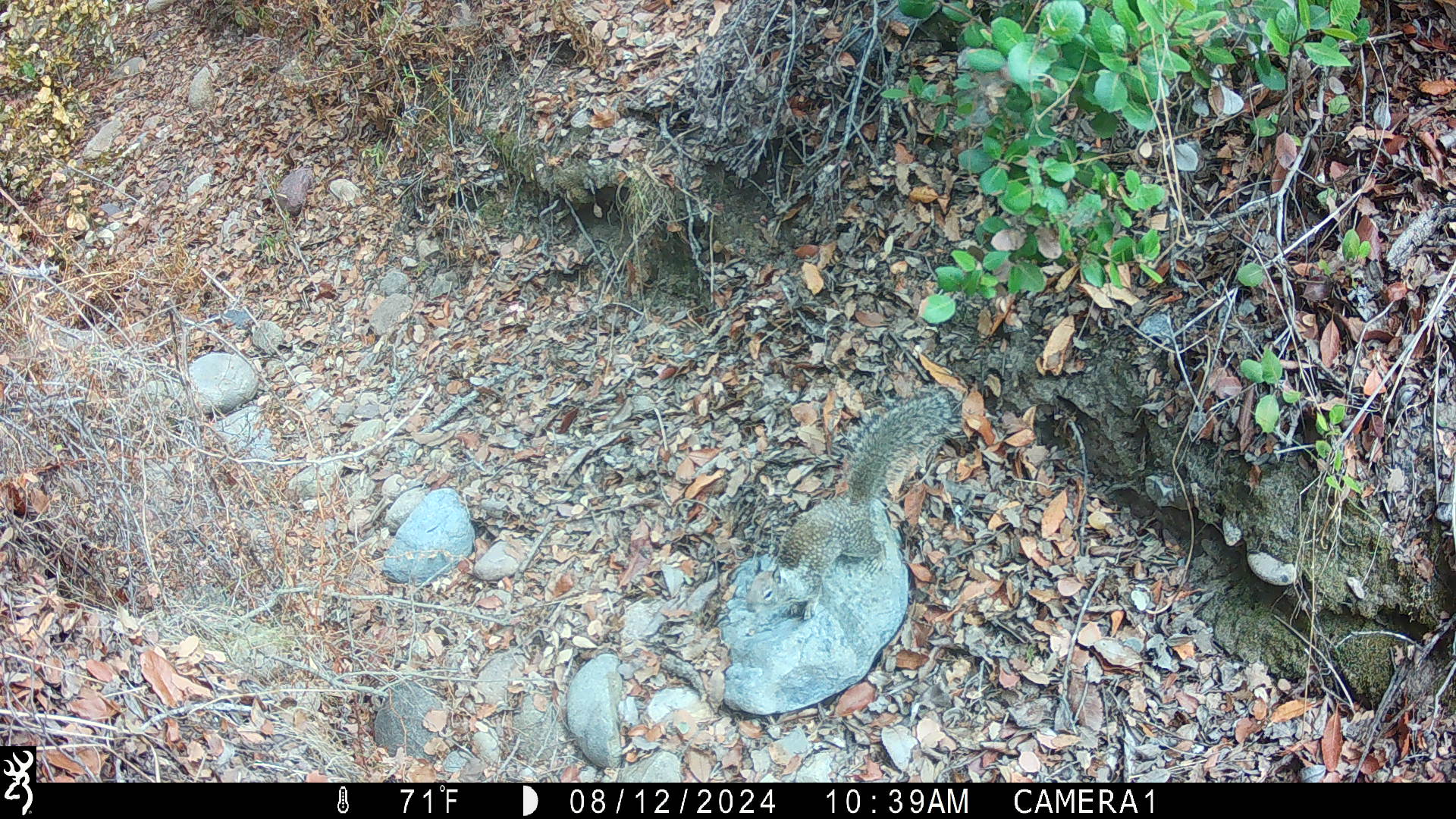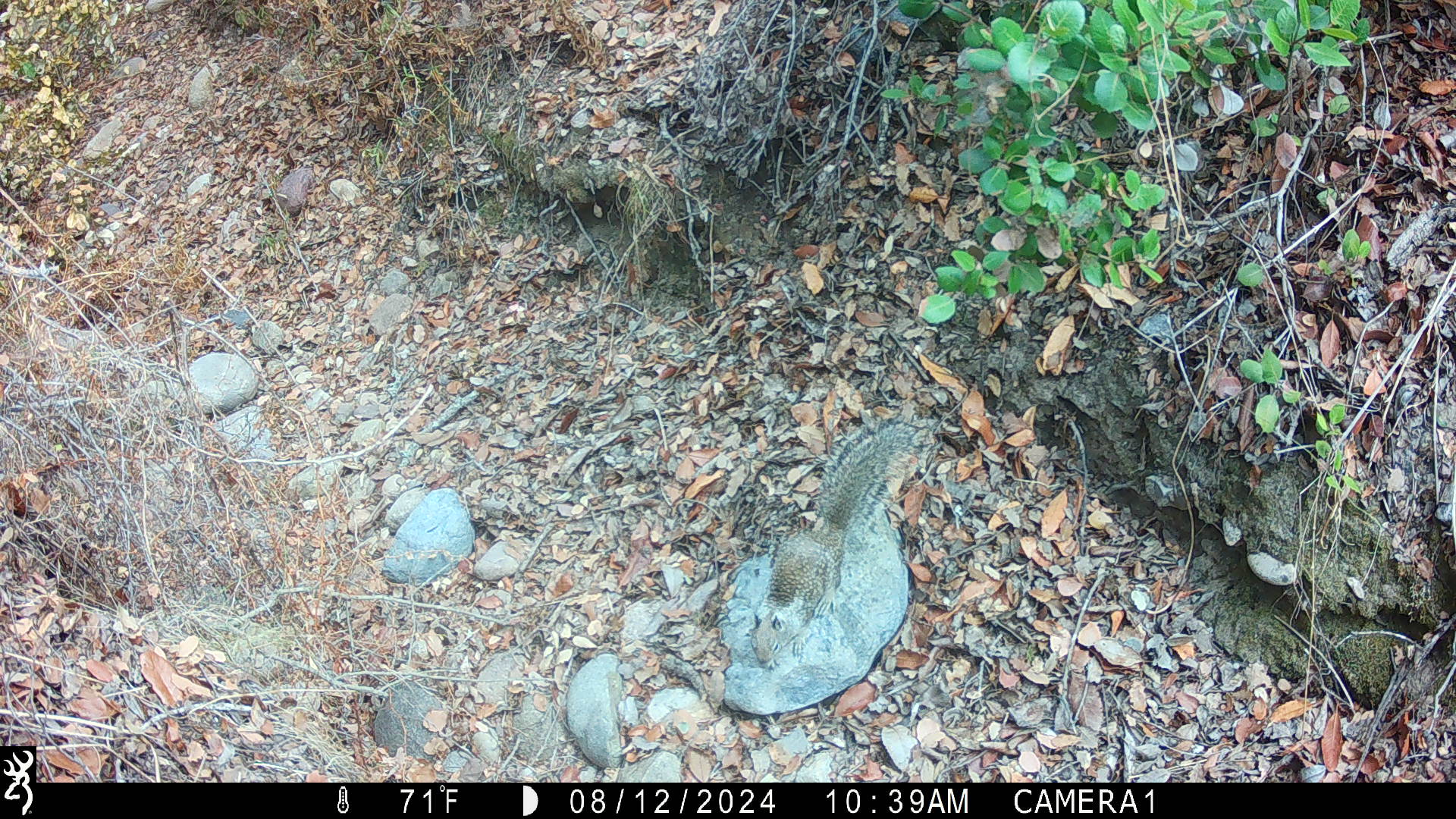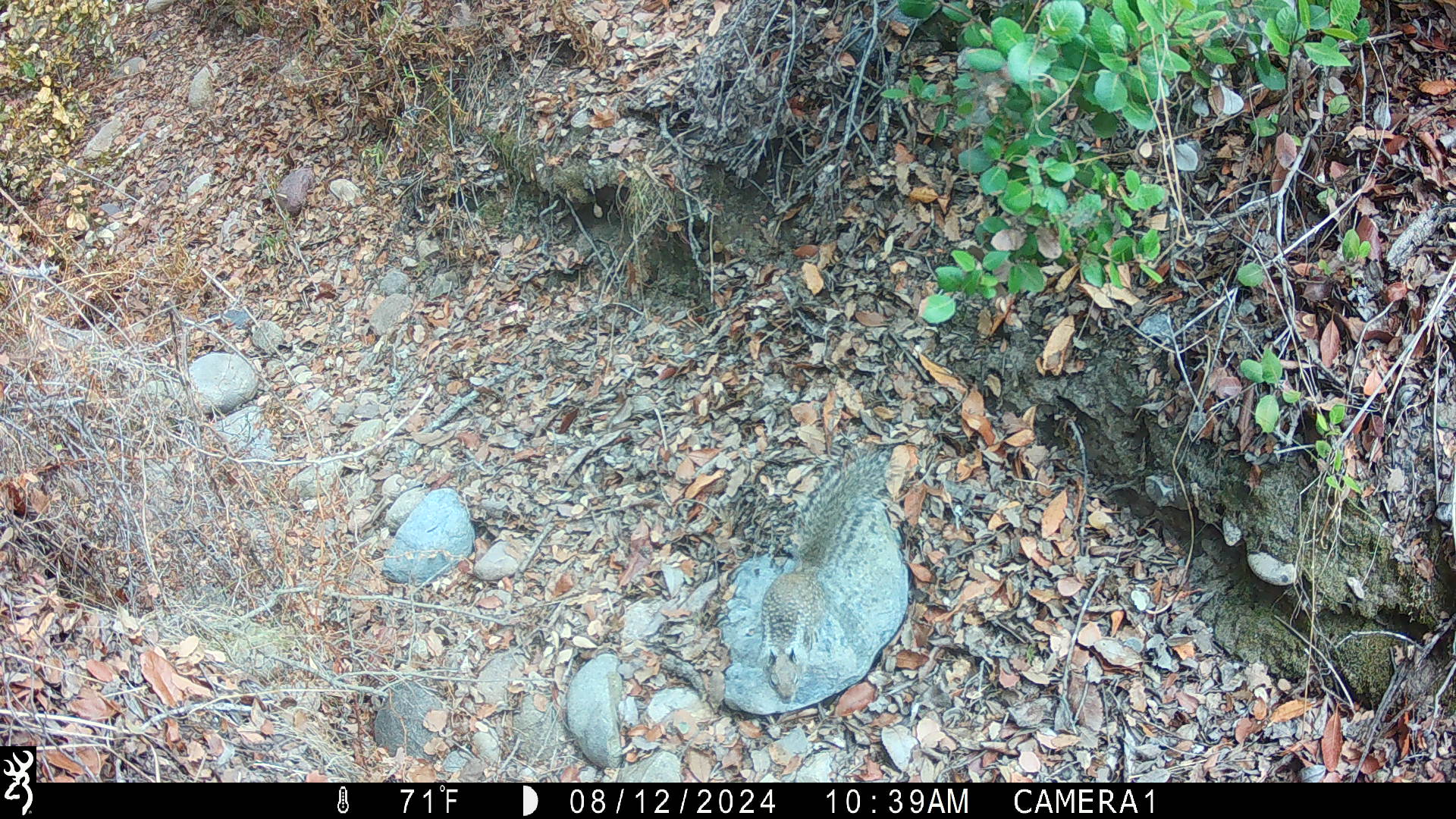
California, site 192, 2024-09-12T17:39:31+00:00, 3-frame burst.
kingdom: Animalia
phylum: Chordata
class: Mammalia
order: Rodentia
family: Sciuridae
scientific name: Sciuridae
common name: squirrel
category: unknown squirrel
Unknown squirrel (squirrel) (Sciuridae).